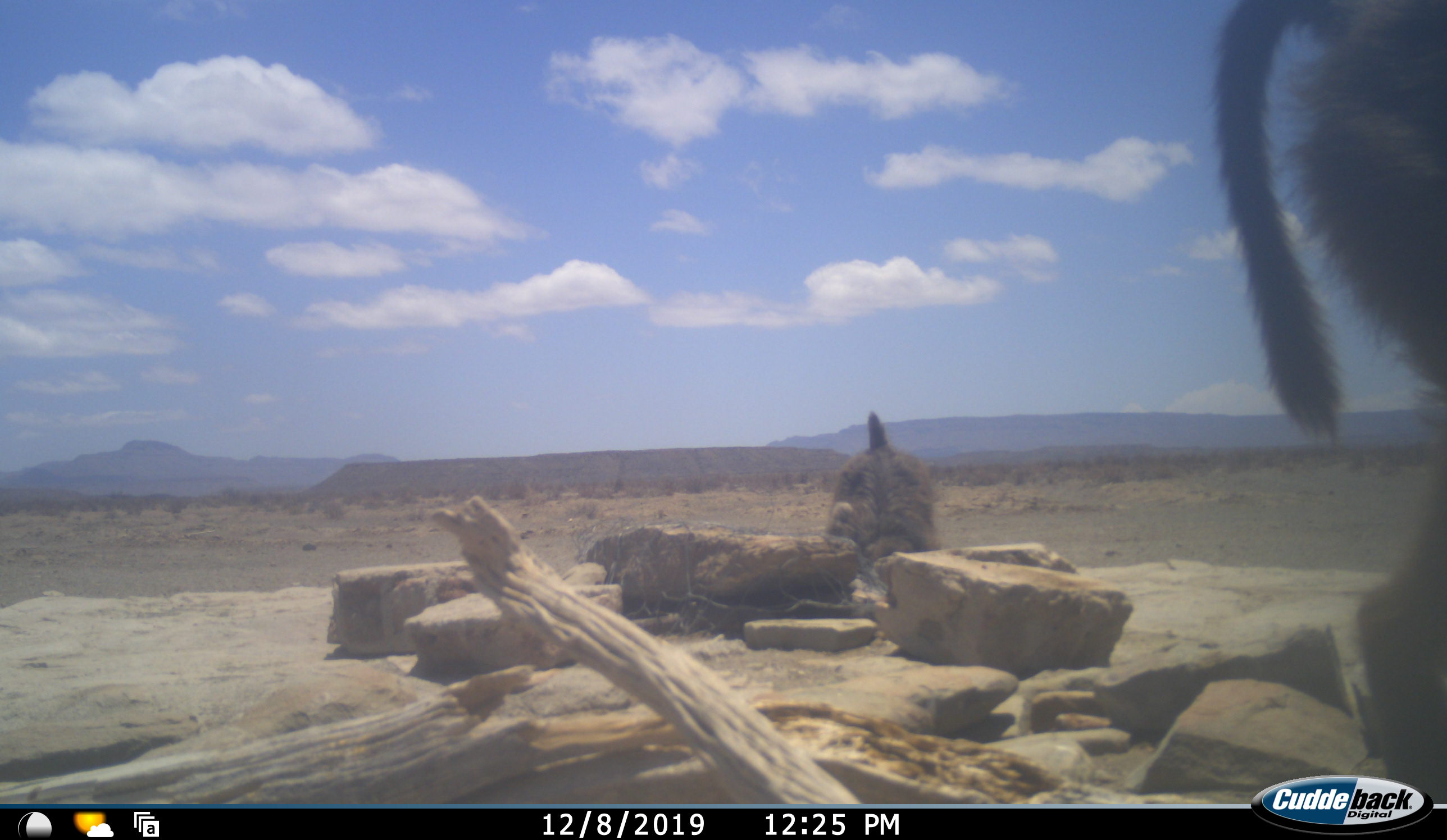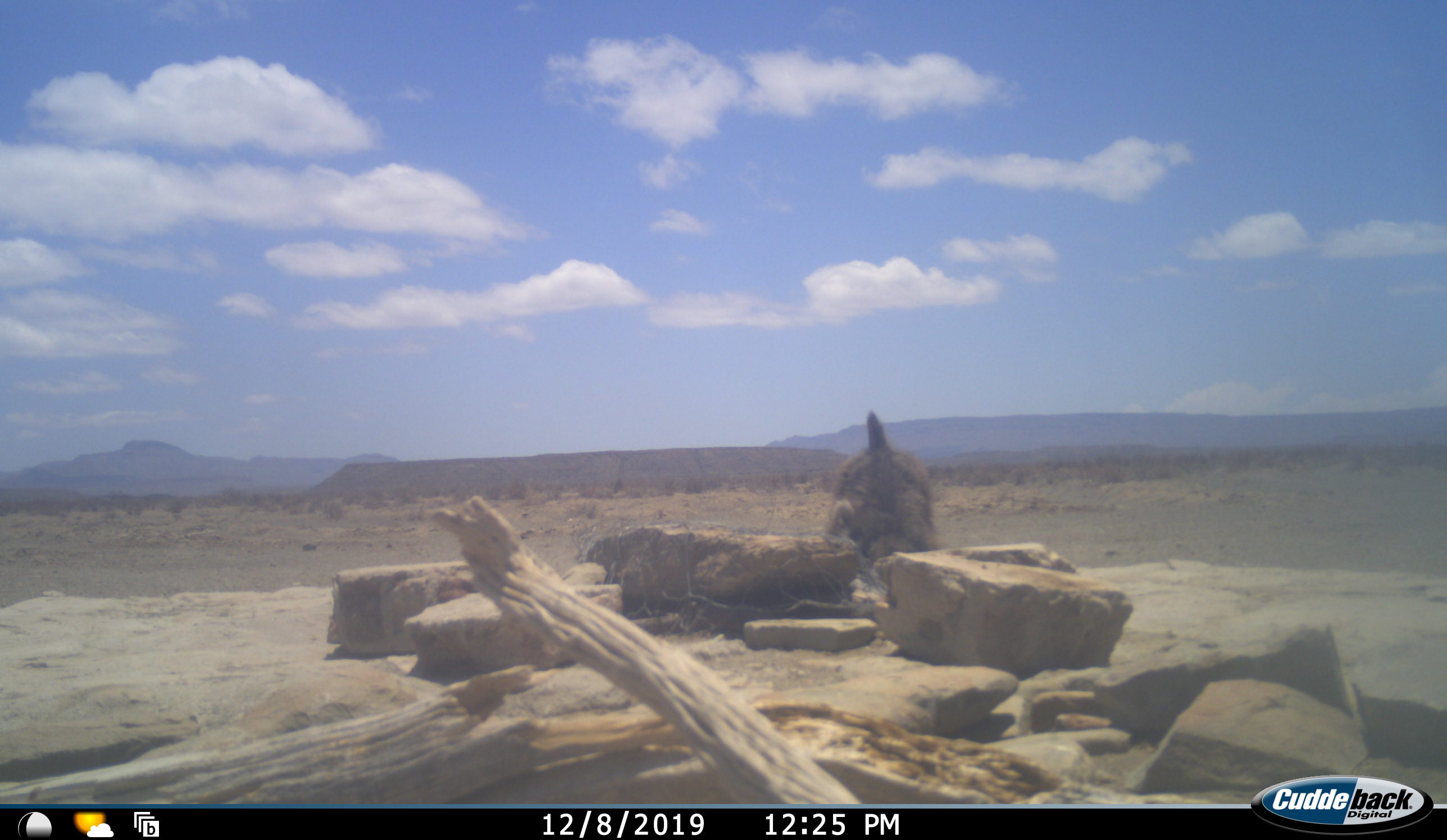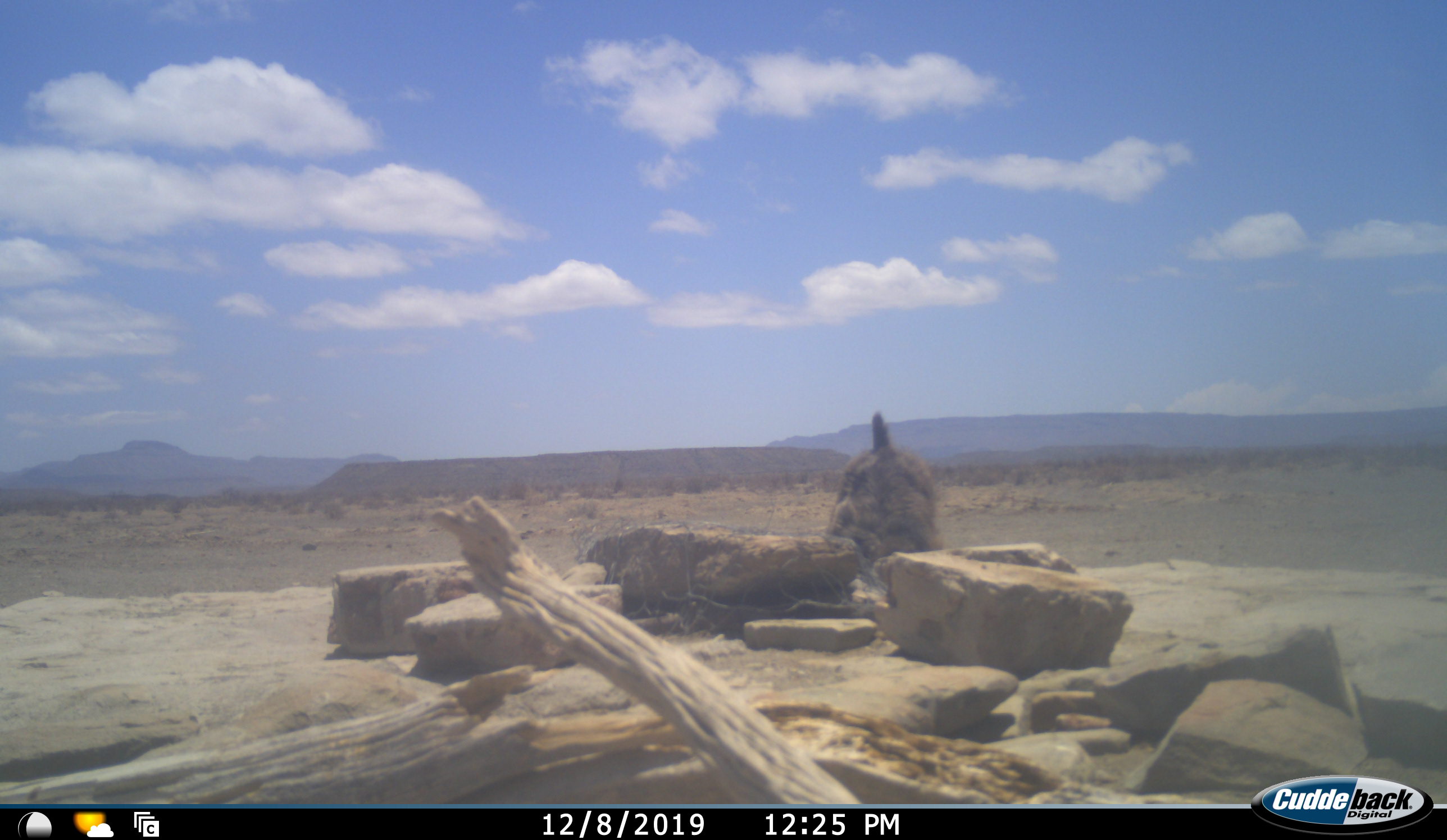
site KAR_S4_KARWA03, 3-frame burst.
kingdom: Animalia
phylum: Chordata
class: Mammalia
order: Primates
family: Cercopithecidae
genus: Papio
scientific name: Papio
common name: baboon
Baboon (Papio), count 2. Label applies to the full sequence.